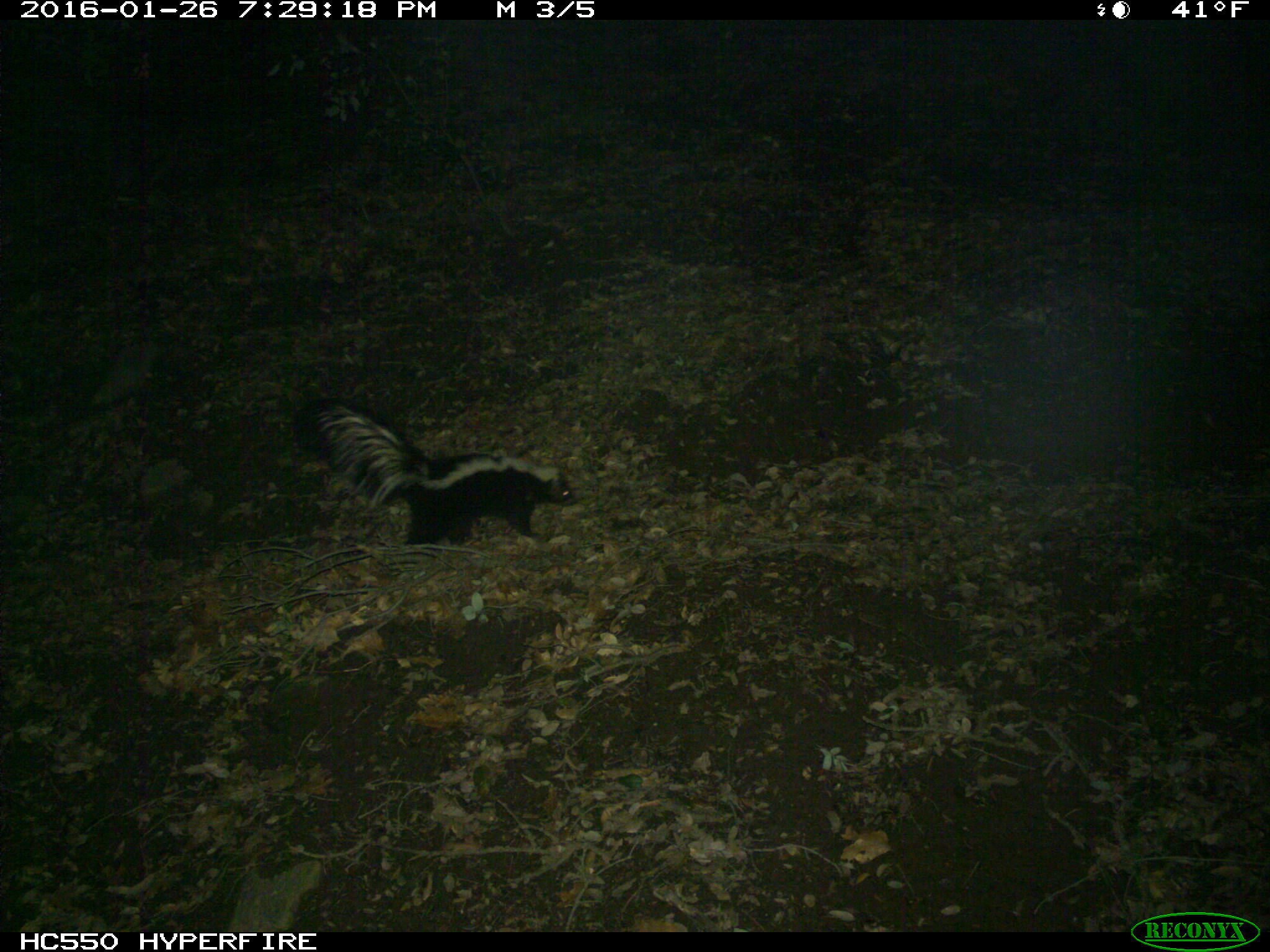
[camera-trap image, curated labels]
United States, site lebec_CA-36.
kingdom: Animalia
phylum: Chordata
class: Mammalia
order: Carnivora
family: Mephitidae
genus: Mephitis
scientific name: Mephitis mephitis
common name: striped skunk